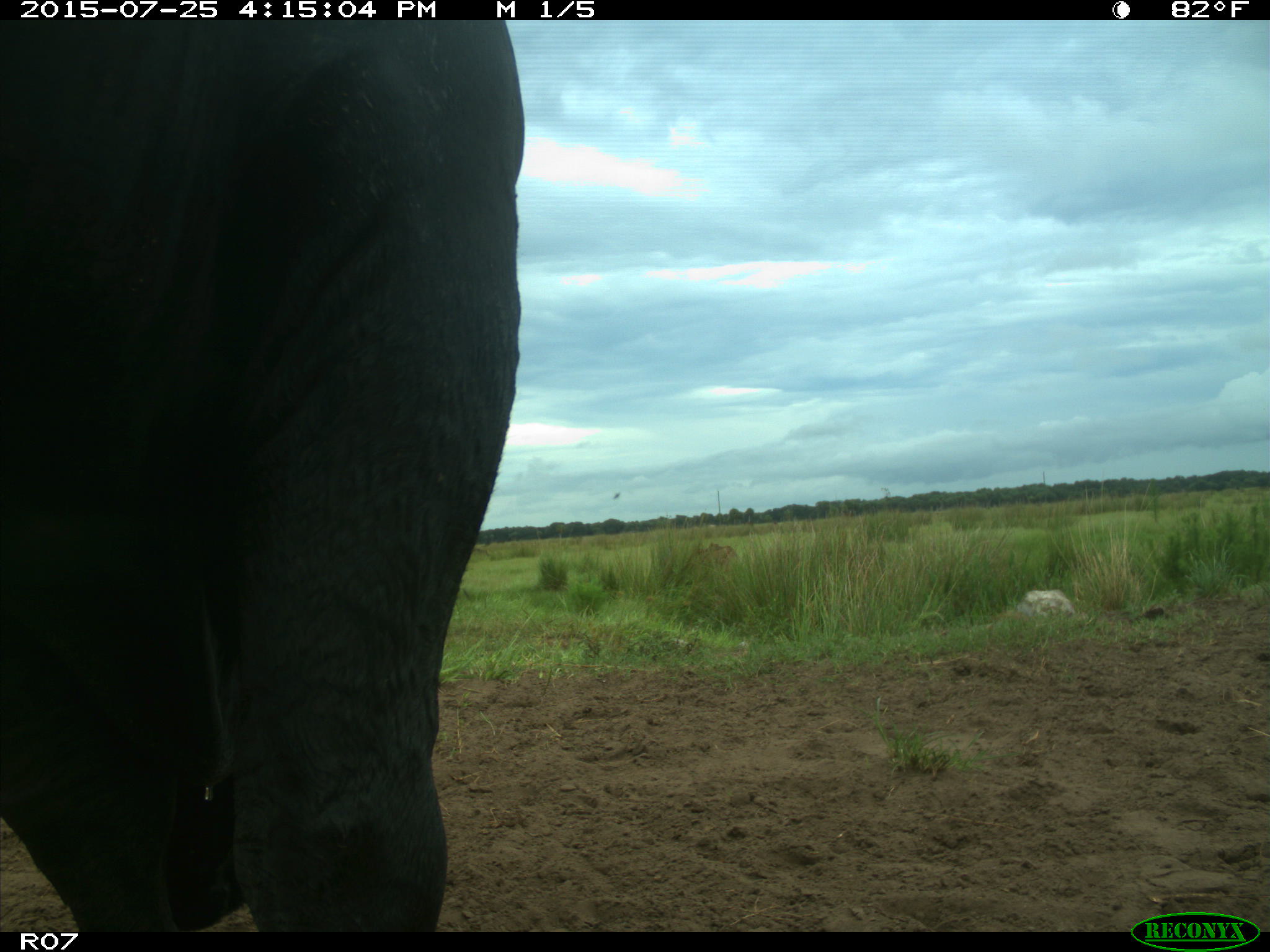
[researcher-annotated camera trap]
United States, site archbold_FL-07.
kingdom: Animalia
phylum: Chordata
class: Mammalia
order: Artiodactyla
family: Bovidae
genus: Bos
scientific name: Bos taurus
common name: domestic cow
Bos taurus (domestic cow).